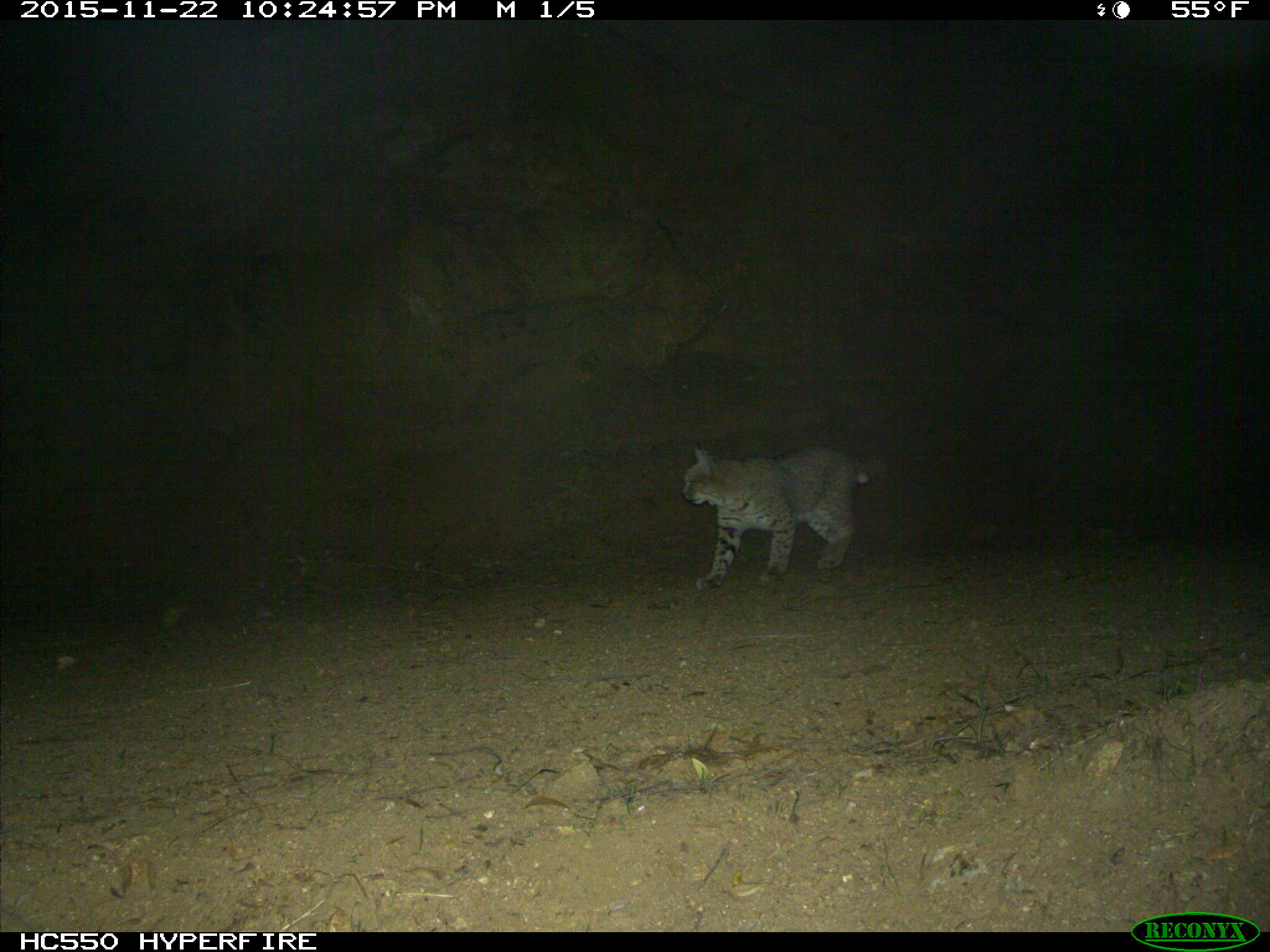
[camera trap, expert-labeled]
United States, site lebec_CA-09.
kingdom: Animalia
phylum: Chordata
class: Mammalia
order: Carnivora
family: Felidae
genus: Lynx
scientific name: Lynx rufus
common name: bobcat